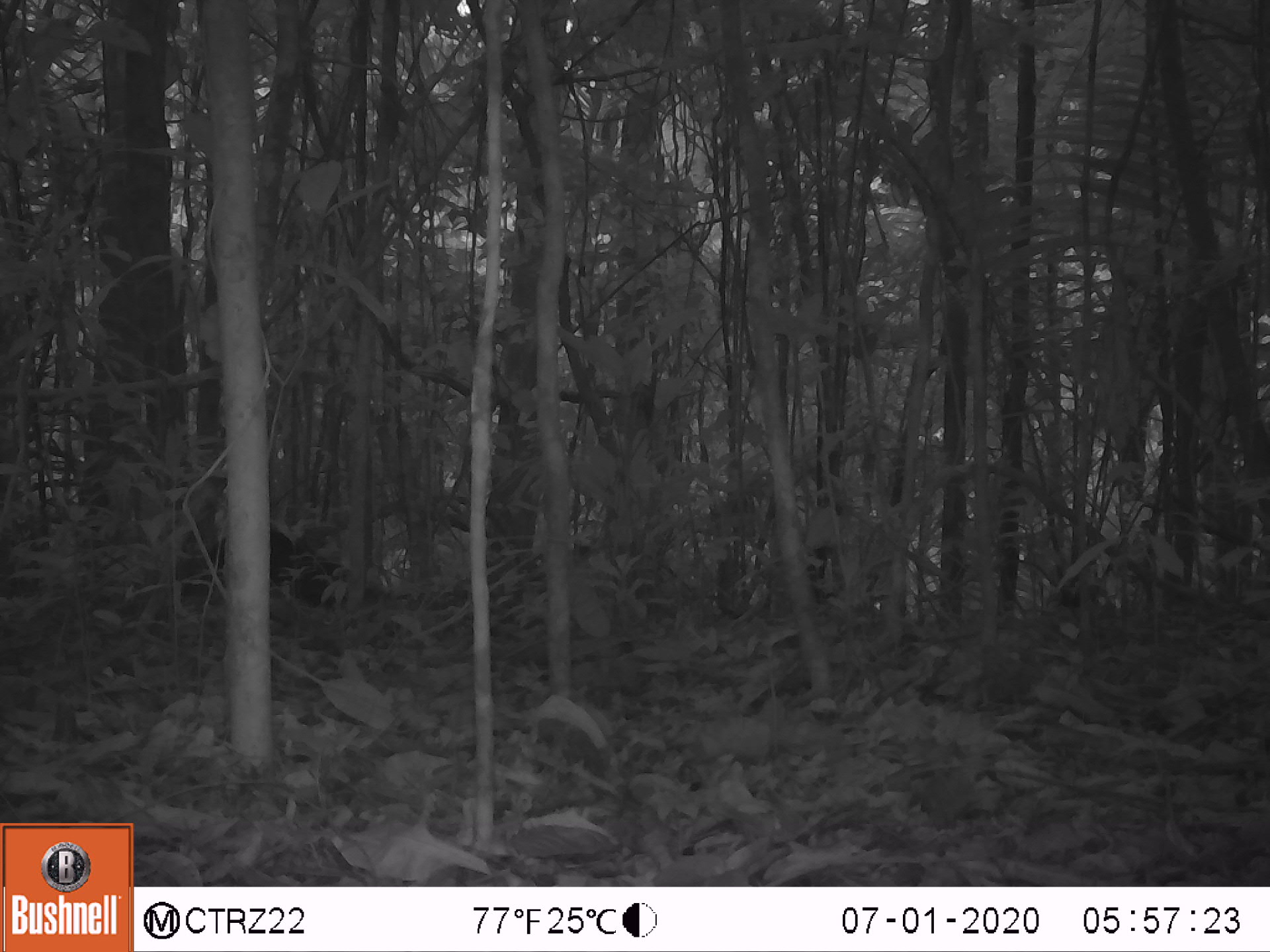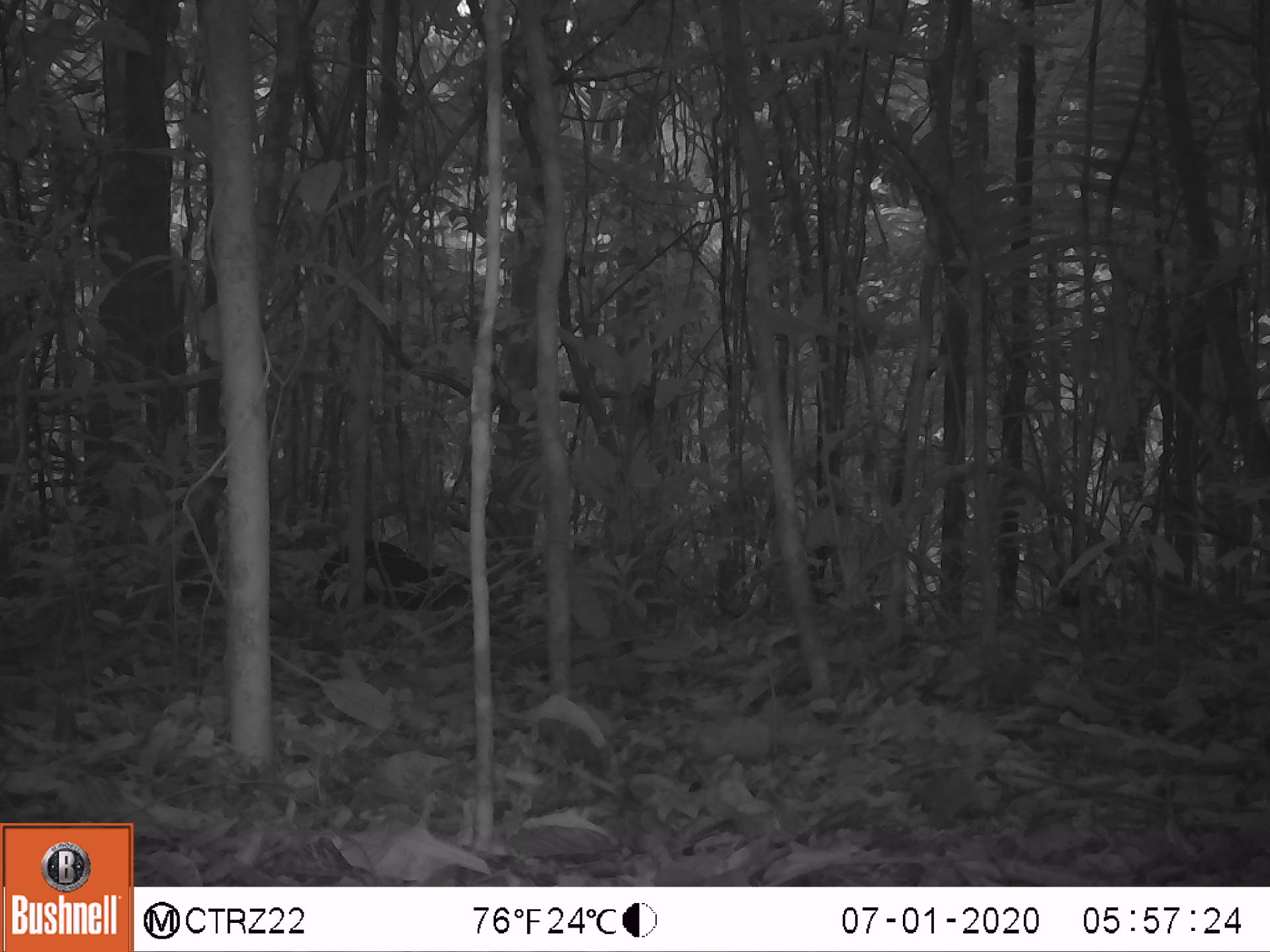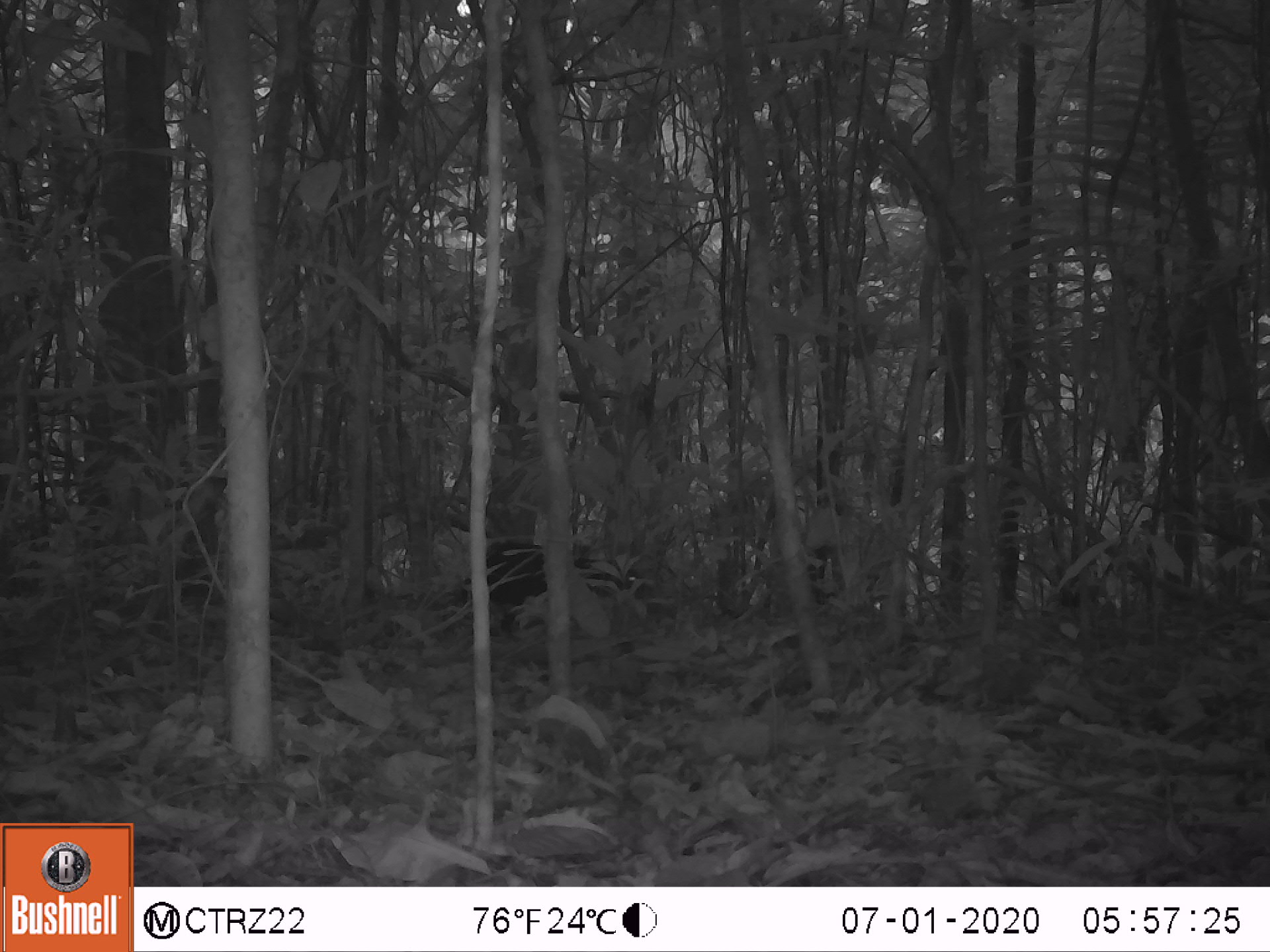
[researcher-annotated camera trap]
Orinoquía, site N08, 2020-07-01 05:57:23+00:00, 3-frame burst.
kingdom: Animalia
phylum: Chordata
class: Mammalia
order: Rodentia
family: Dasyproctidae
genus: Dasyprocta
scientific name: Dasyprocta fuliginosa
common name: black agouti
Black agouti (Dasyprocta fuliginosa).